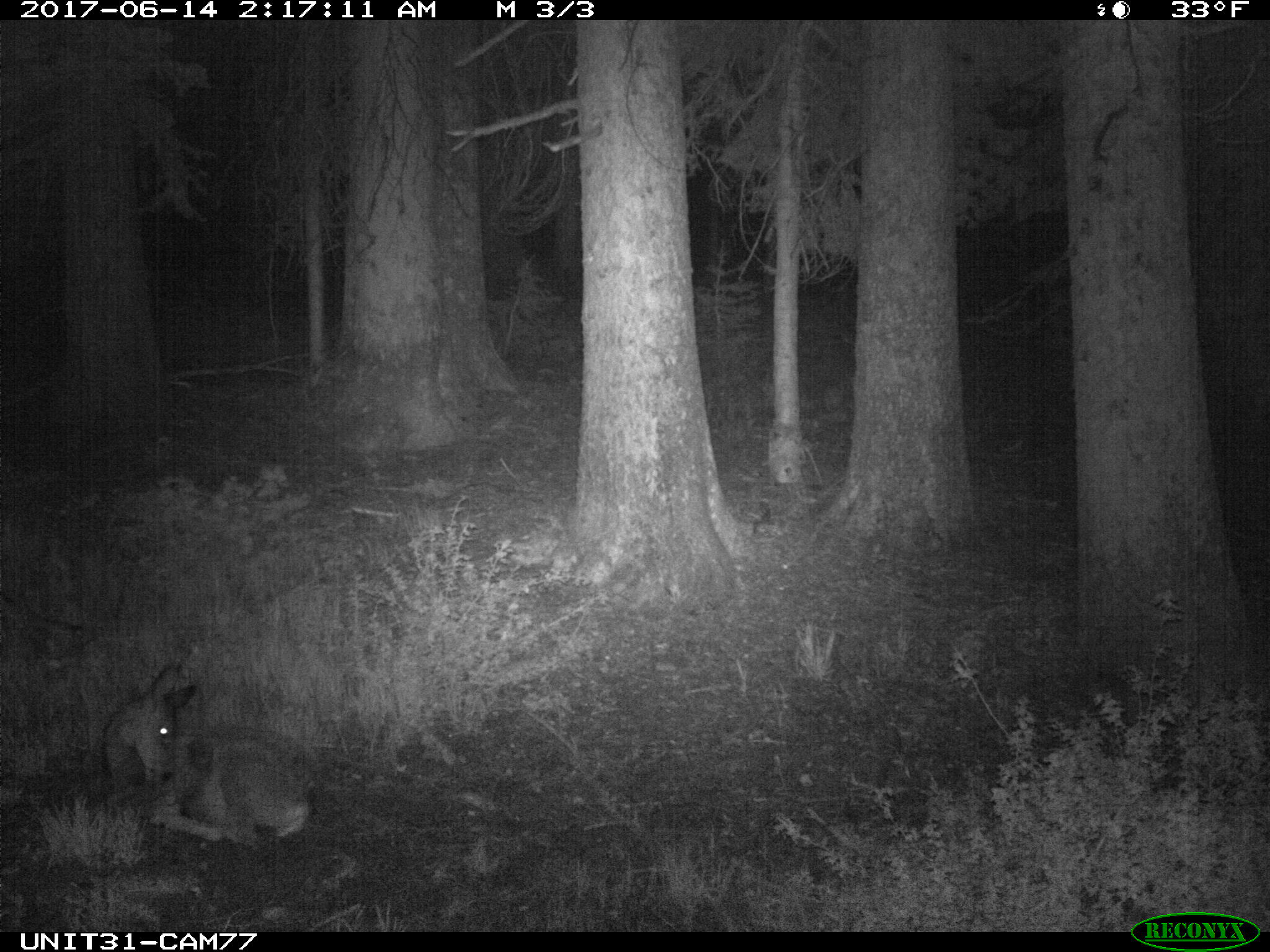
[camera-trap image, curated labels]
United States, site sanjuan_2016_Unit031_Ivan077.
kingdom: Animalia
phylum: Chordata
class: Mammalia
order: Artiodactyla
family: Cervidae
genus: Odocoileus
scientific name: Odocoileus hemionus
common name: mule deer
Odocoileus hemionus (mule deer).